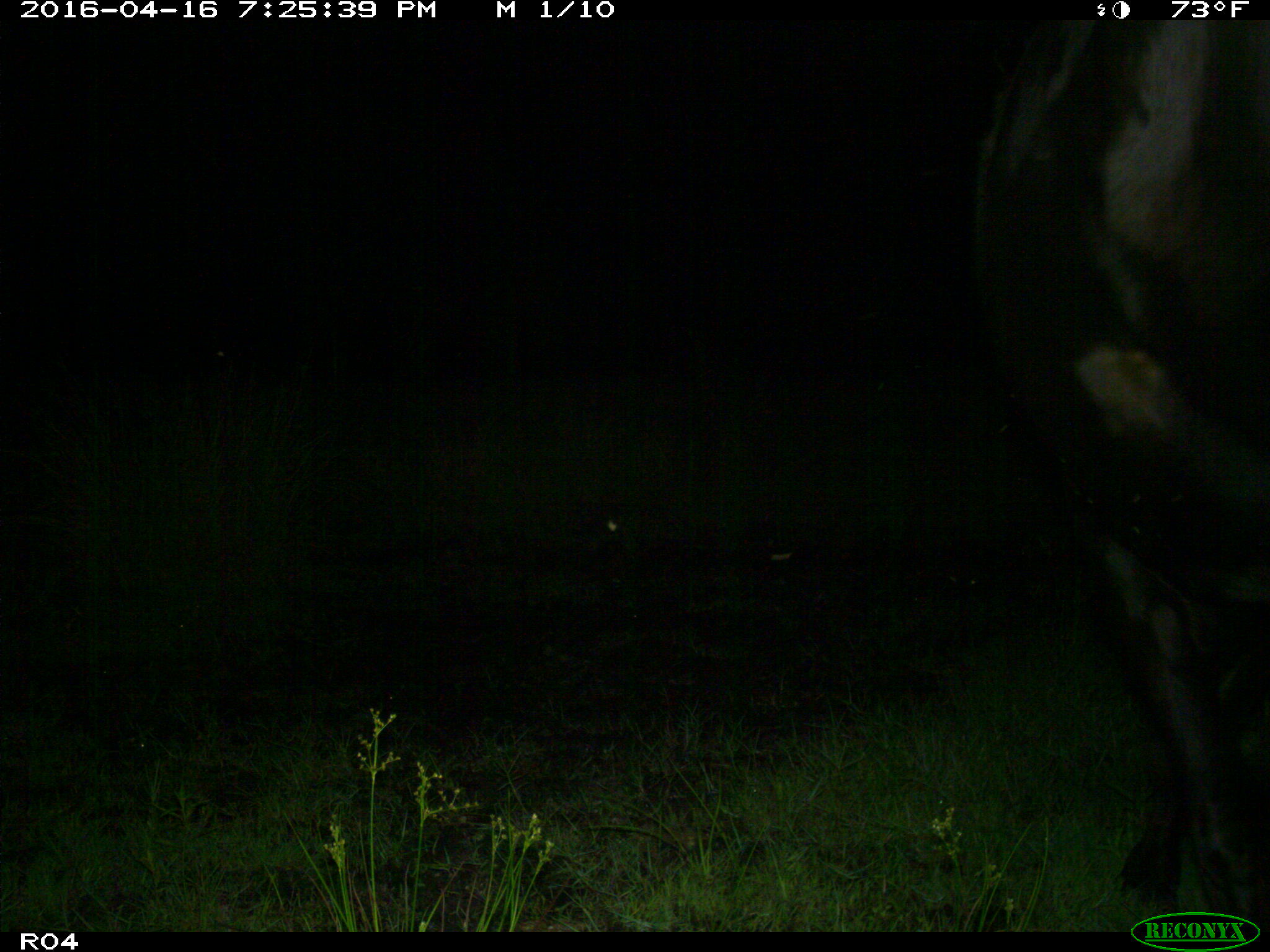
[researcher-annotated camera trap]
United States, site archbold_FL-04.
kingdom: Animalia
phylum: Chordata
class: Mammalia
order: Artiodactyla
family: Bovidae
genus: Bos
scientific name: Bos taurus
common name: domestic cow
Bos taurus (domestic cow).